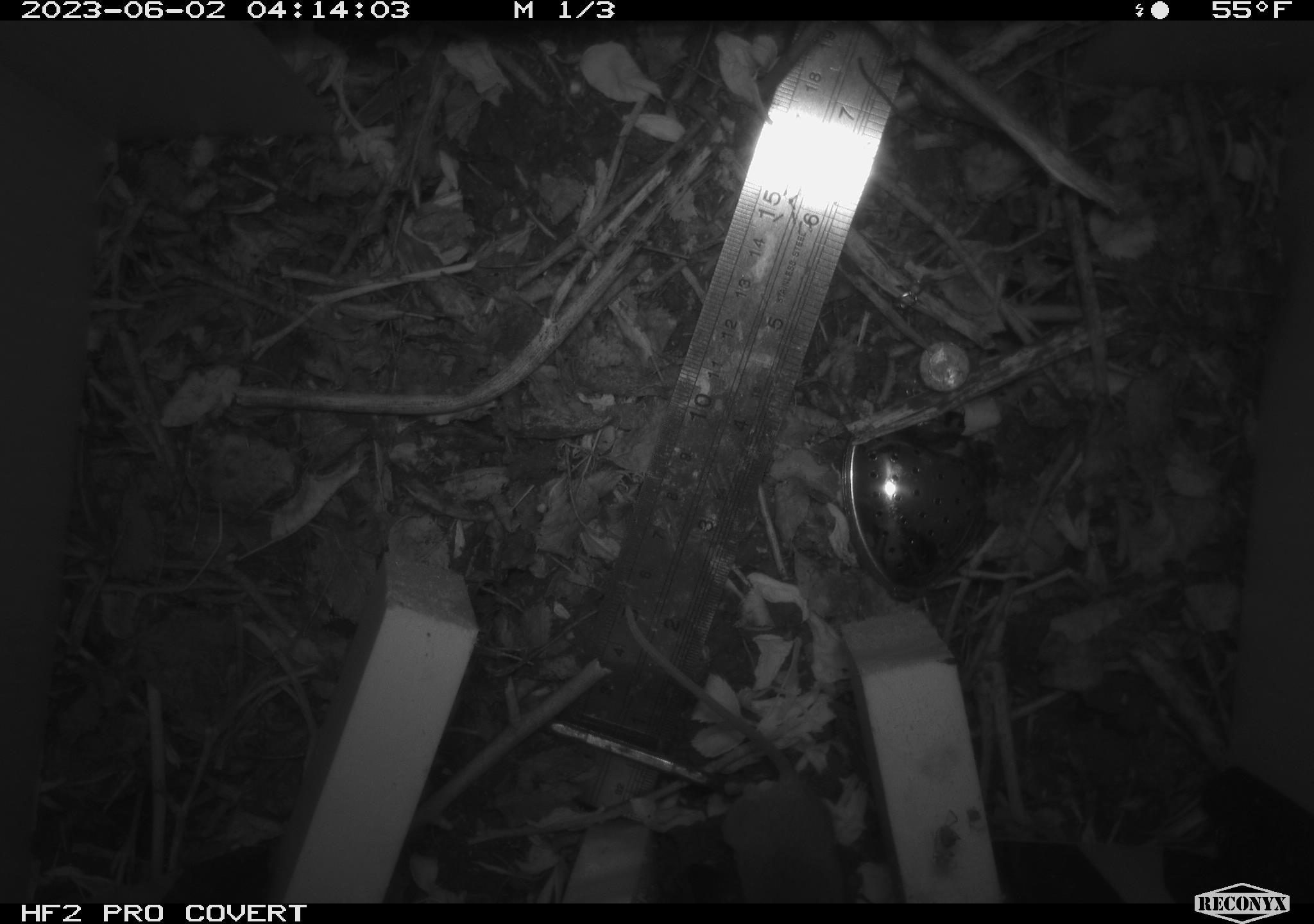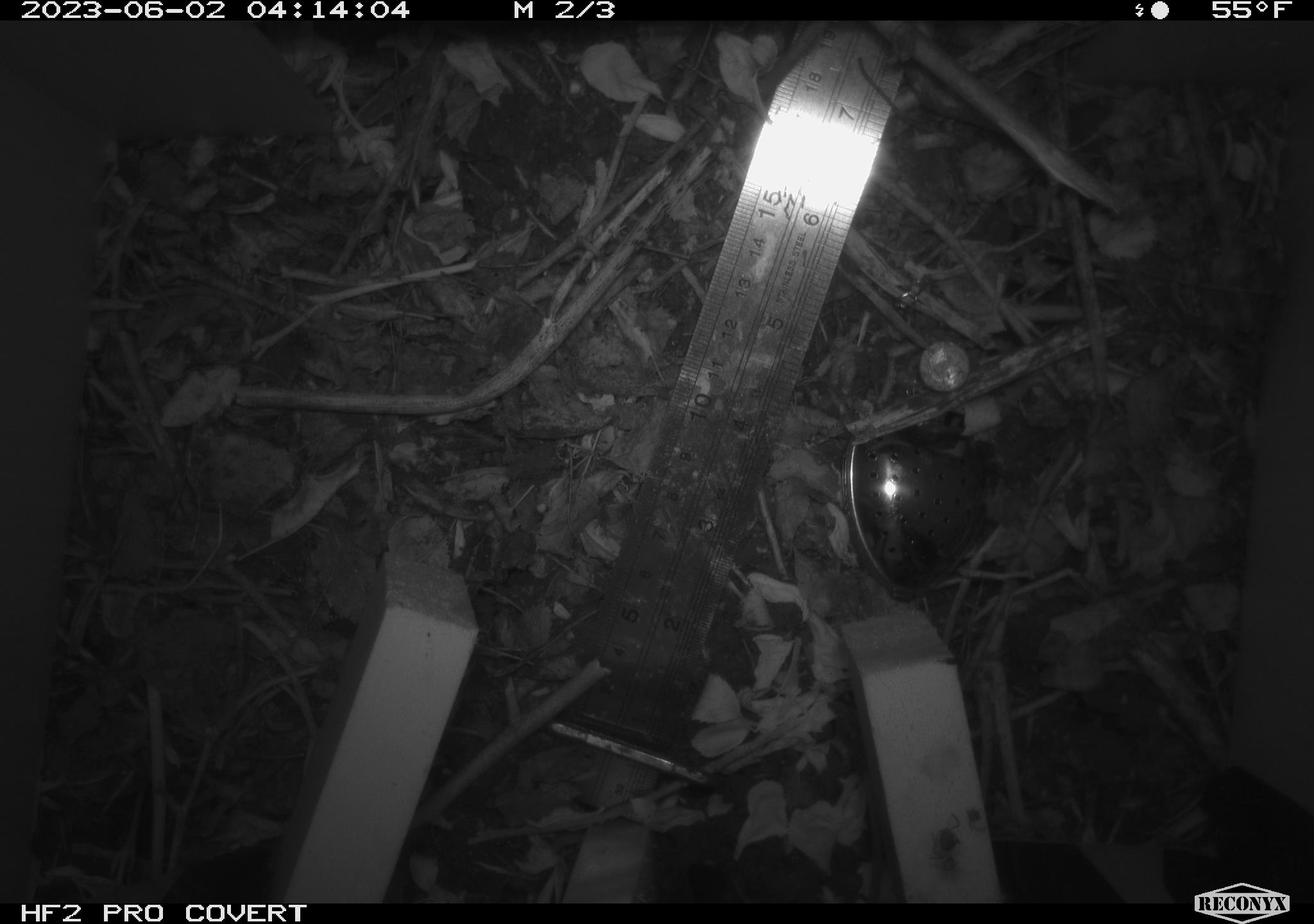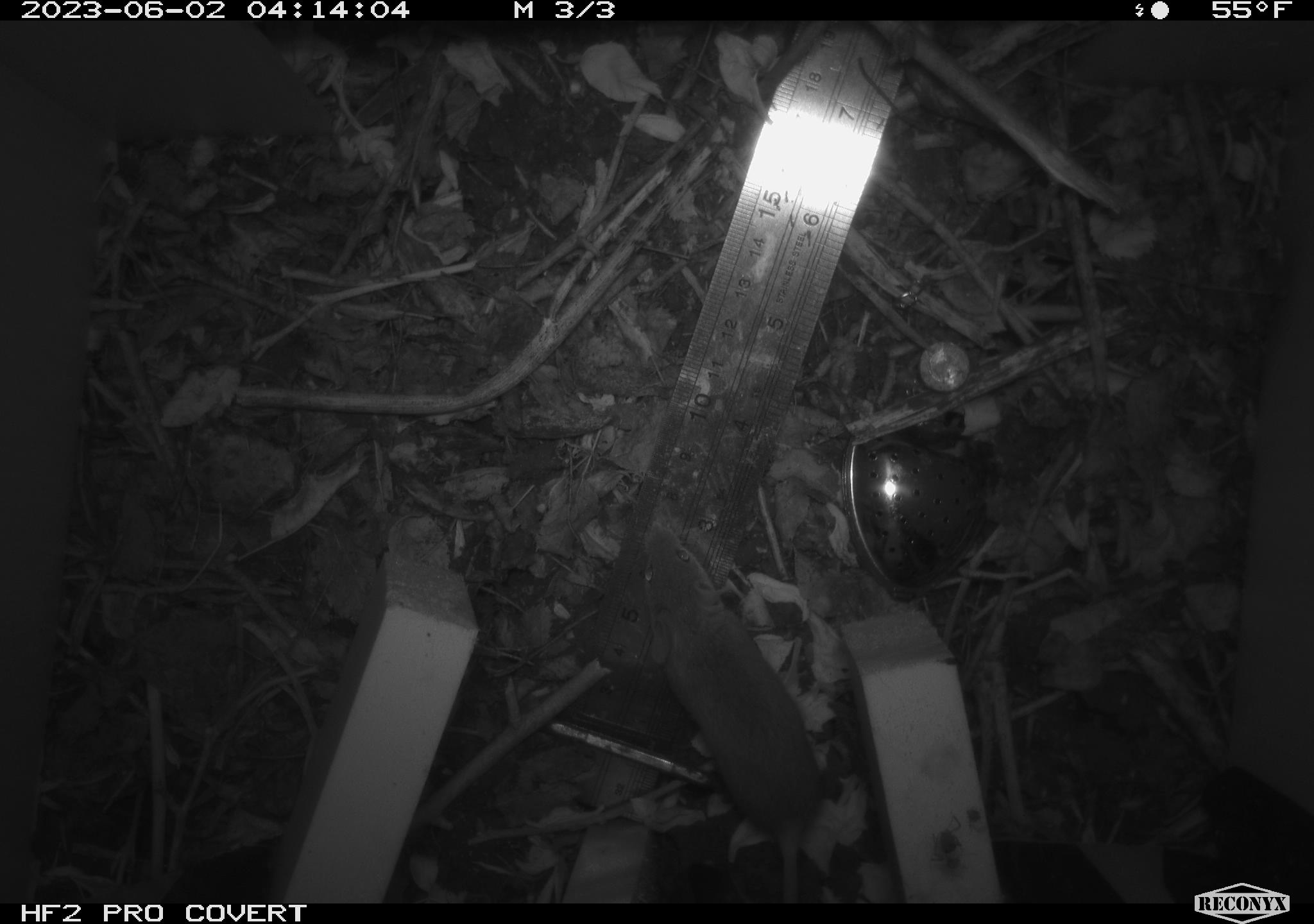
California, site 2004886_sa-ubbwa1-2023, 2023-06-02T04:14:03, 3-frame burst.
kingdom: Animalia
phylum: Chordata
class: Mammalia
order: Rodentia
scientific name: Rodentia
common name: rodent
Rodent (Rodentia).